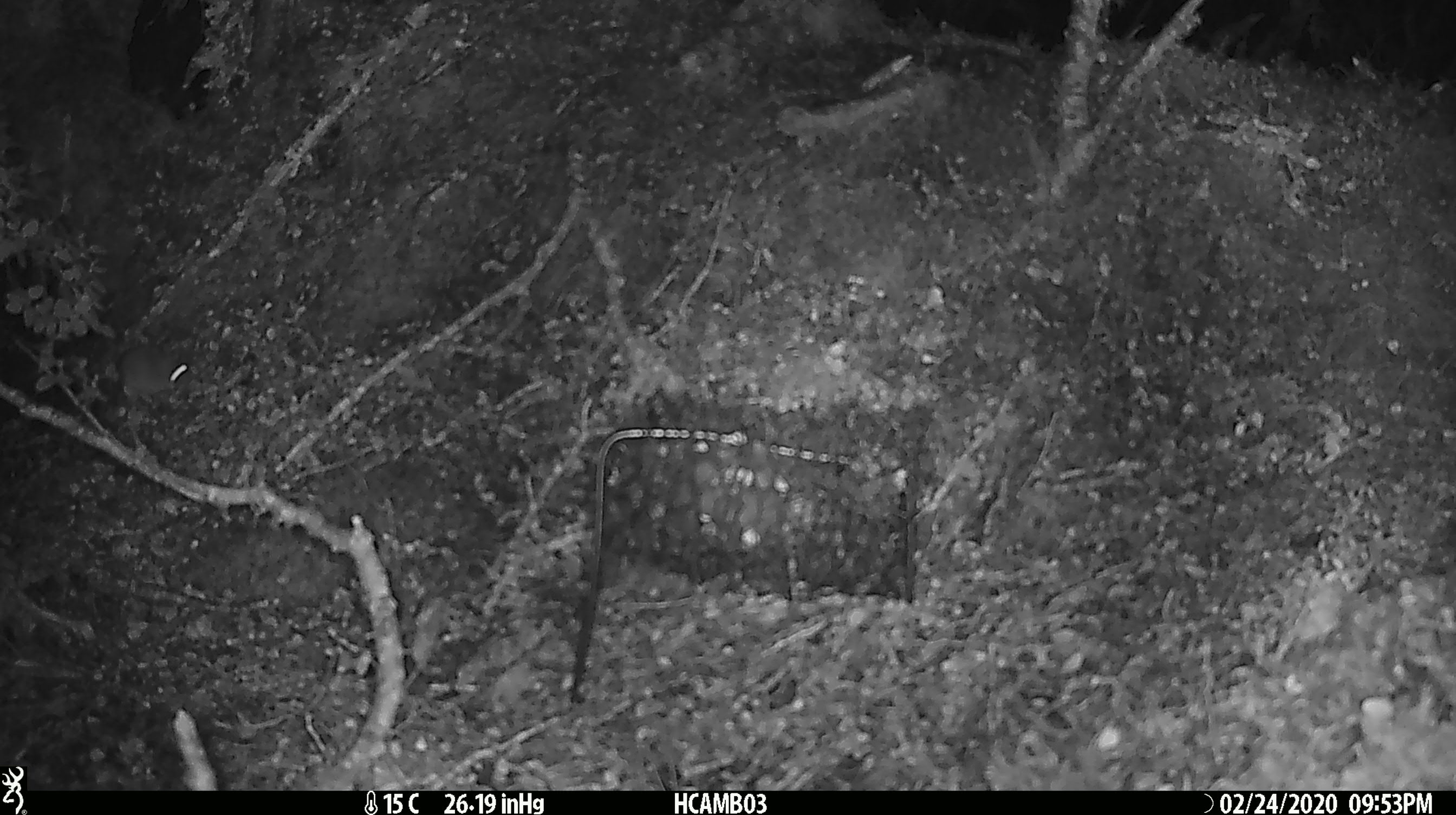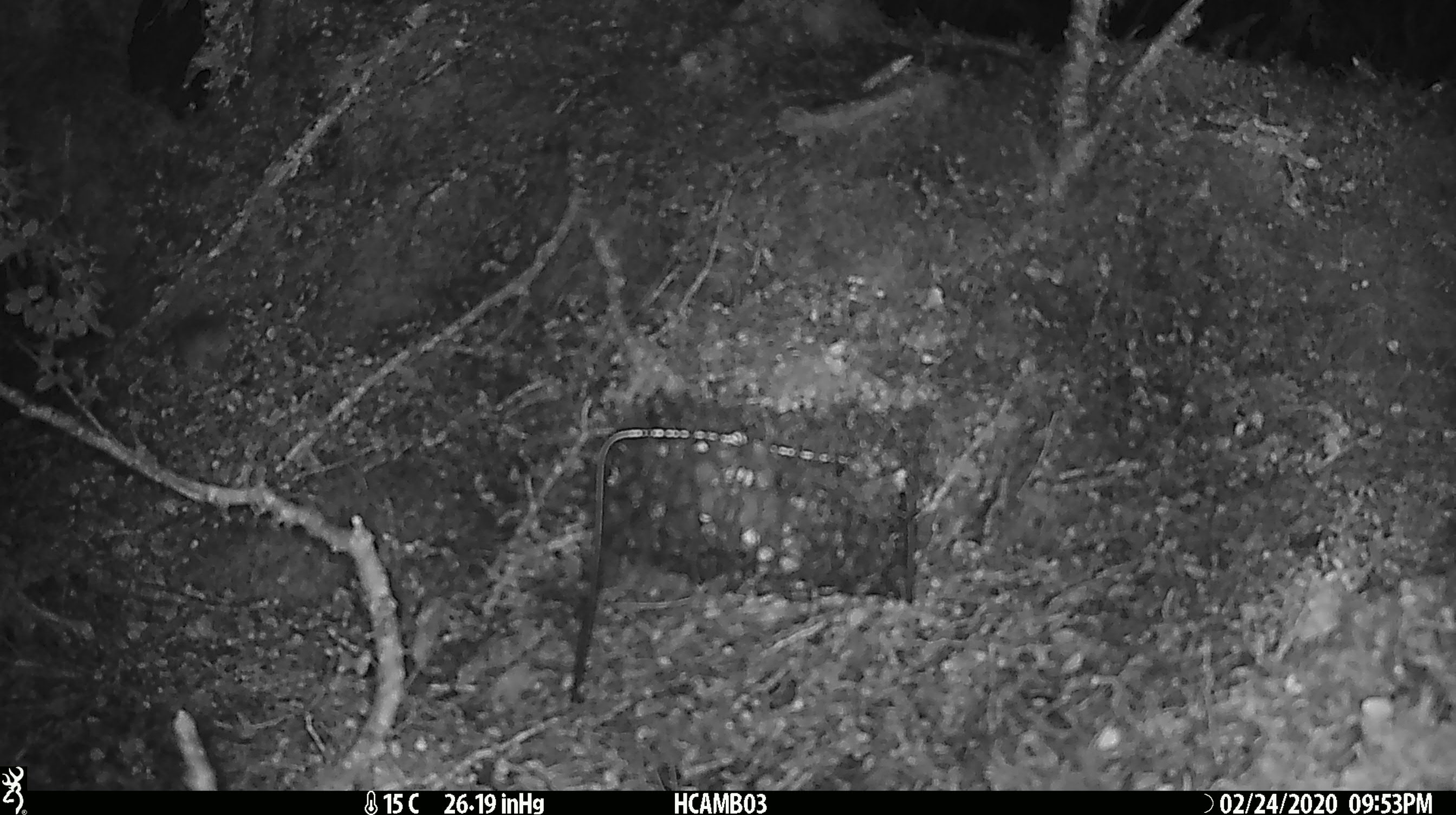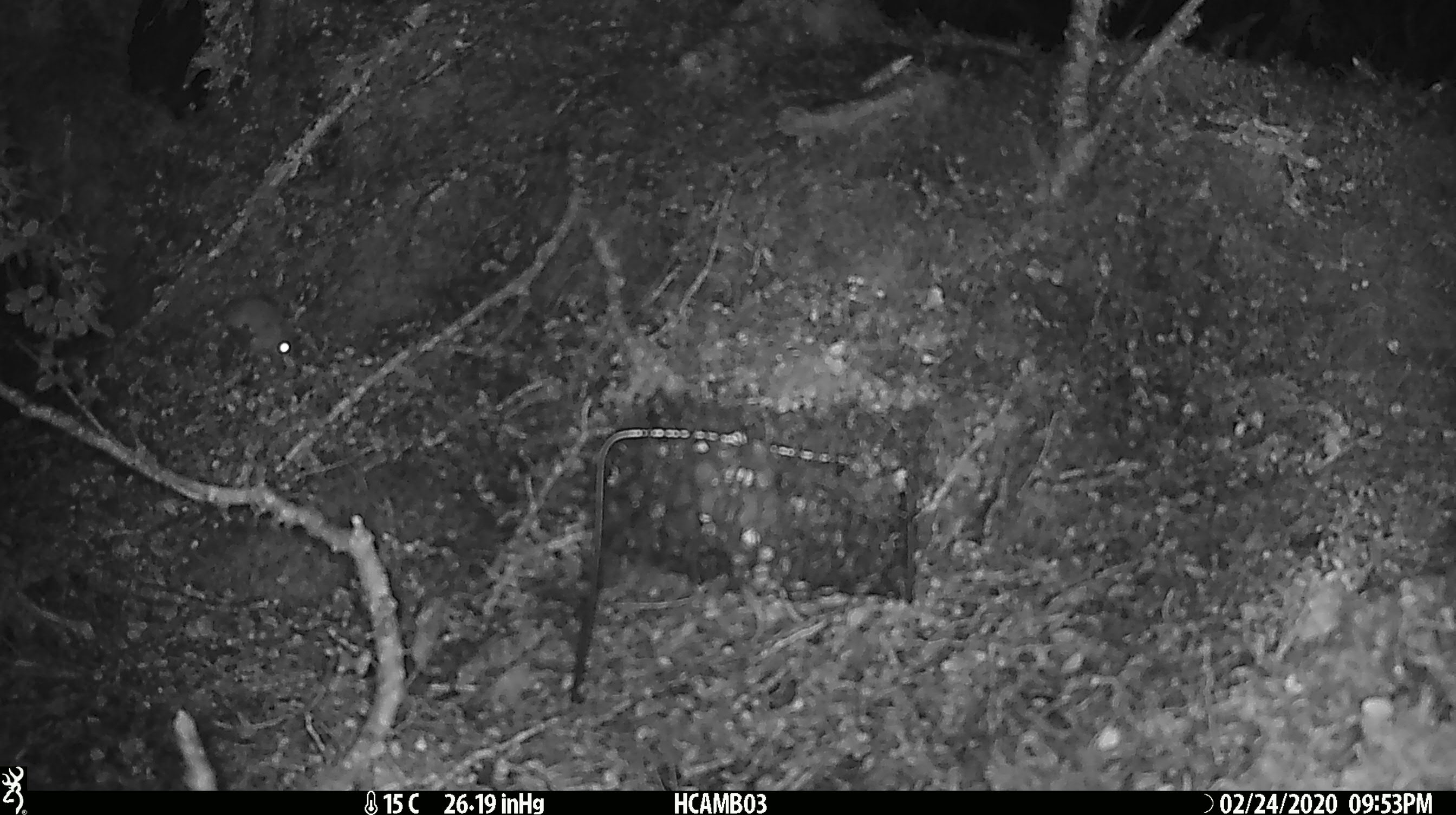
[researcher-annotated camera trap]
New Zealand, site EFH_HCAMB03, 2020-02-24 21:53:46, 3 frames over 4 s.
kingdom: Animalia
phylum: Chordata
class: Mammalia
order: Rodentia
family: Muridae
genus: Mus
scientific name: Mus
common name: mouse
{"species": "mouse (Mus)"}